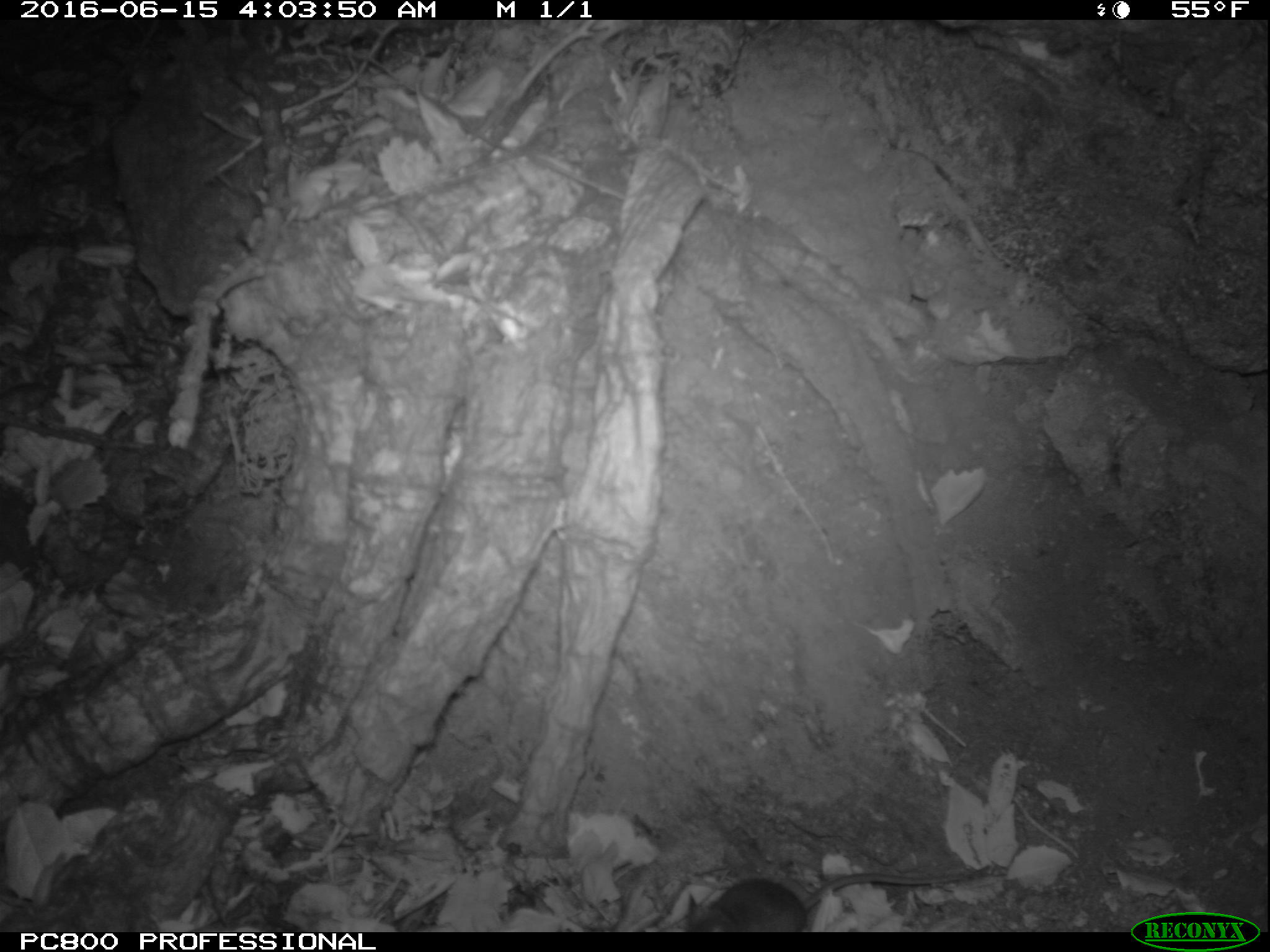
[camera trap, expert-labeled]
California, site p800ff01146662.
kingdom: Animalia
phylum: Chordata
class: Mammalia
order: Rodentia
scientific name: Rodentia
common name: rodent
Rodent (Rodentia).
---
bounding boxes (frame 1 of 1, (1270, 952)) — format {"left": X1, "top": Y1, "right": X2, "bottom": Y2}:
rodent: {"left": 686, "top": 875, "right": 970, "bottom": 932}